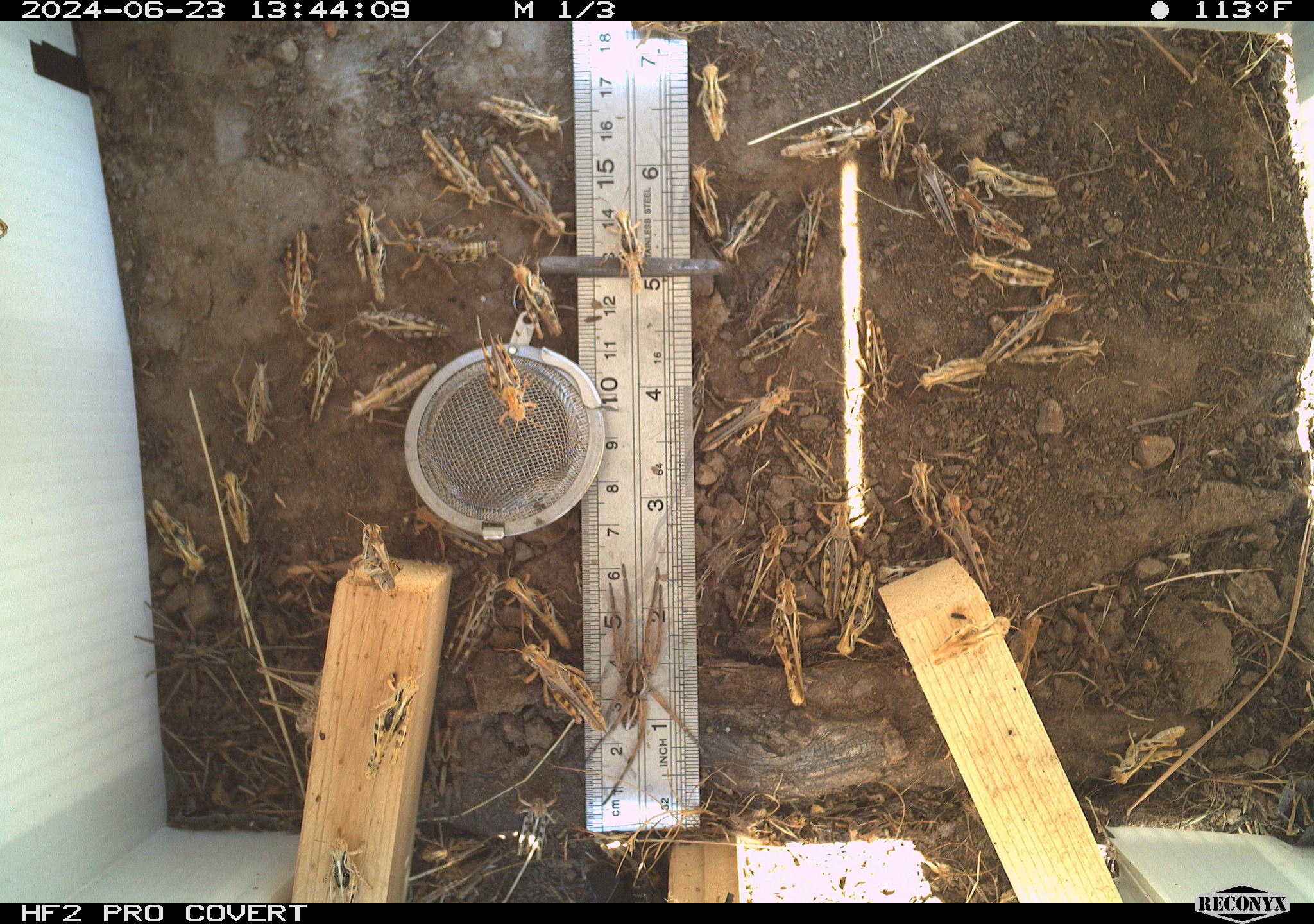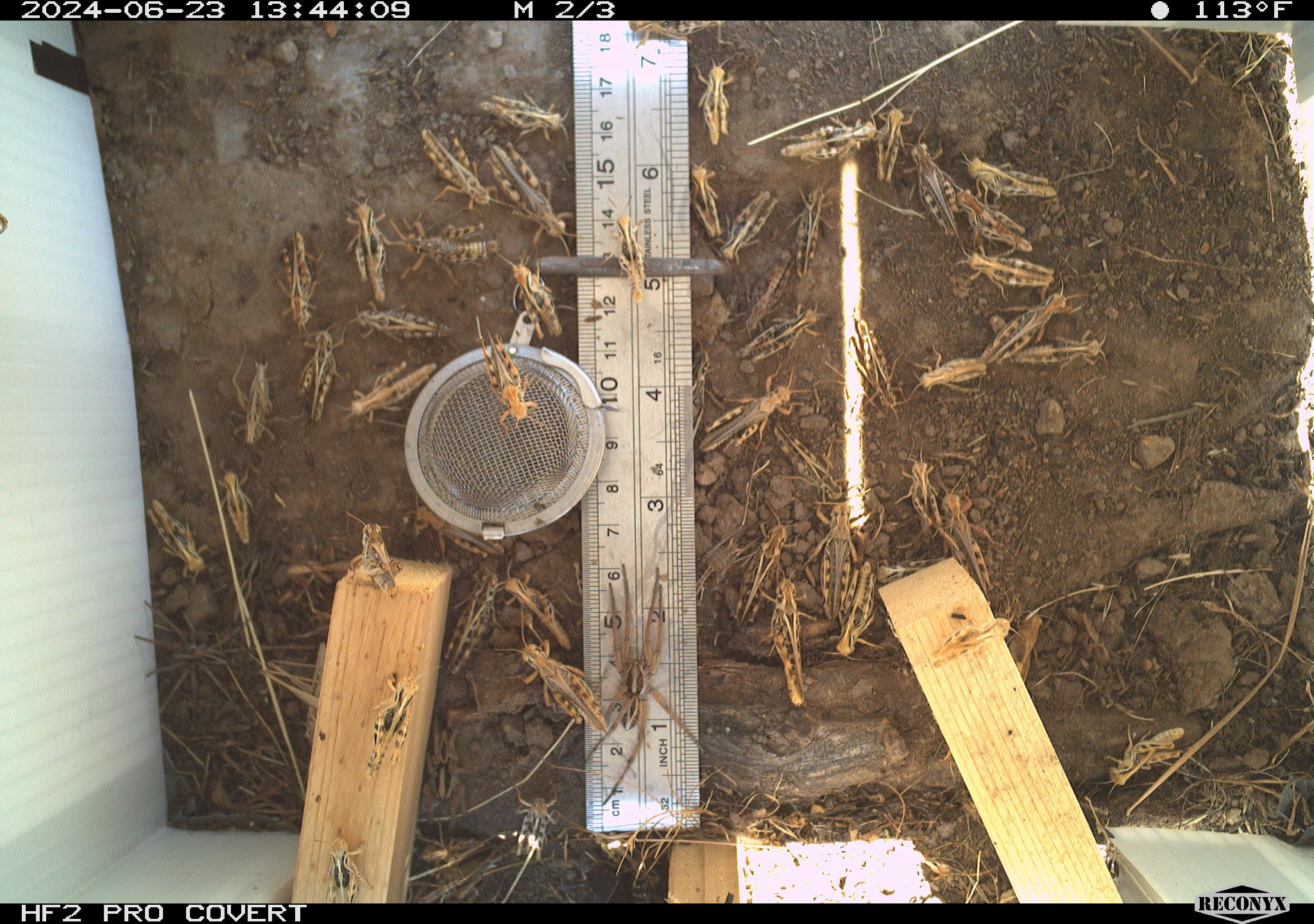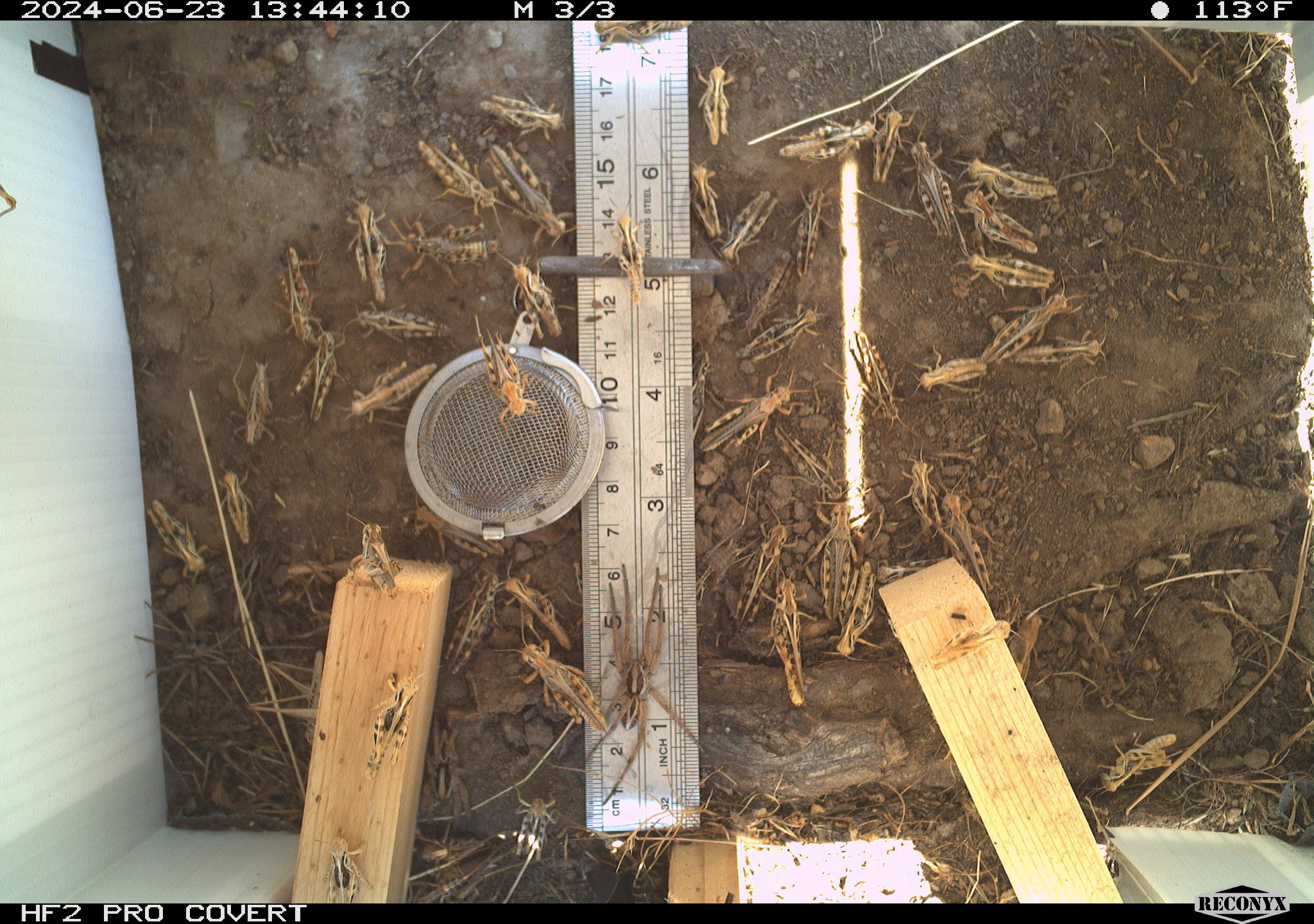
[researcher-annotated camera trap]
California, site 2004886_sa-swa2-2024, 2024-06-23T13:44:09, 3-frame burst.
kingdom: Animalia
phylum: Arthropoda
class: Insecta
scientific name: Insecta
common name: insect